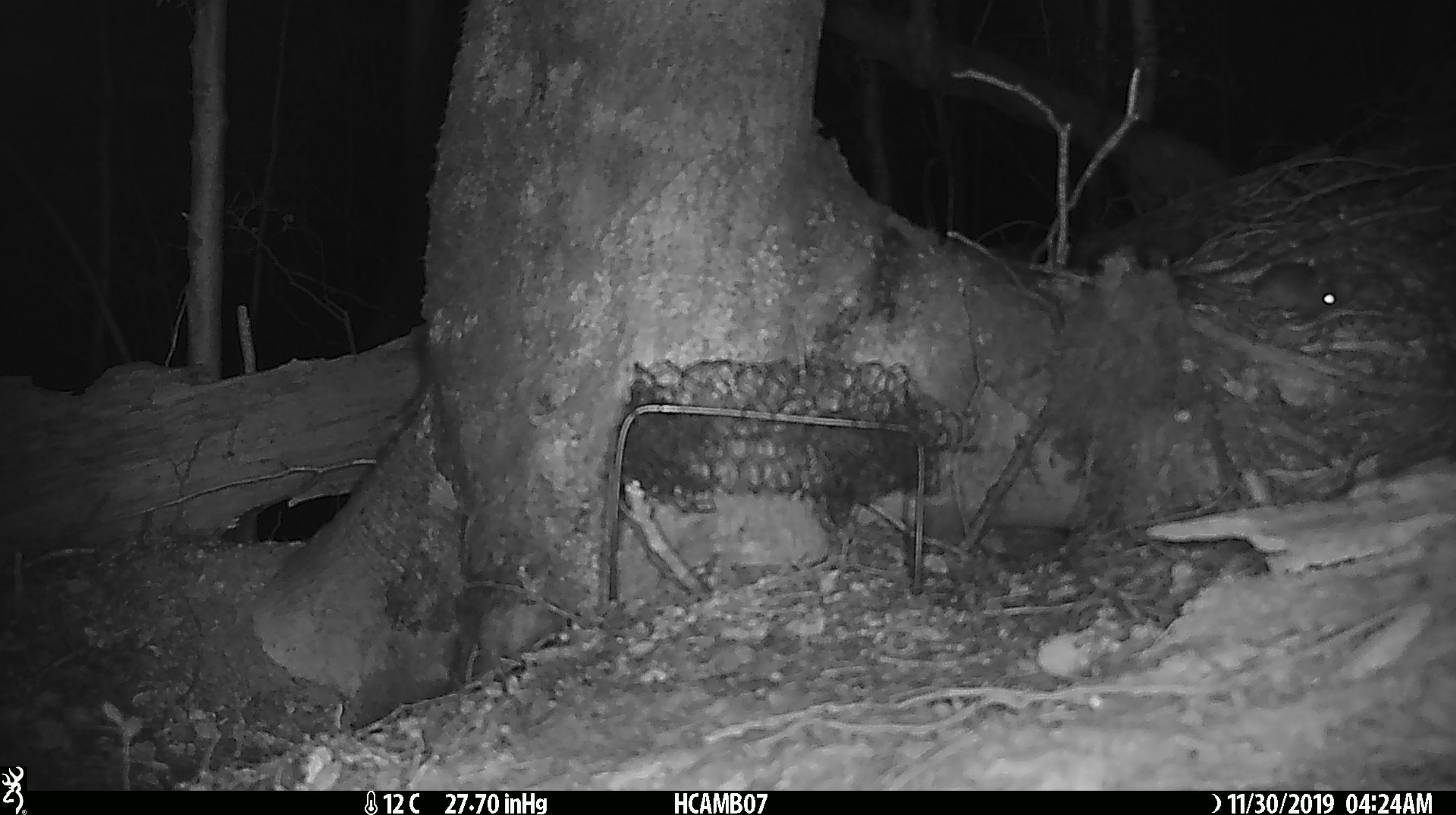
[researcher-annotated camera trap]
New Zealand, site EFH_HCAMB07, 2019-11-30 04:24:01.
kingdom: Animalia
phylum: Chordata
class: Mammalia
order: Rodentia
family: Muridae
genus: Mus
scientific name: Mus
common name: mouse